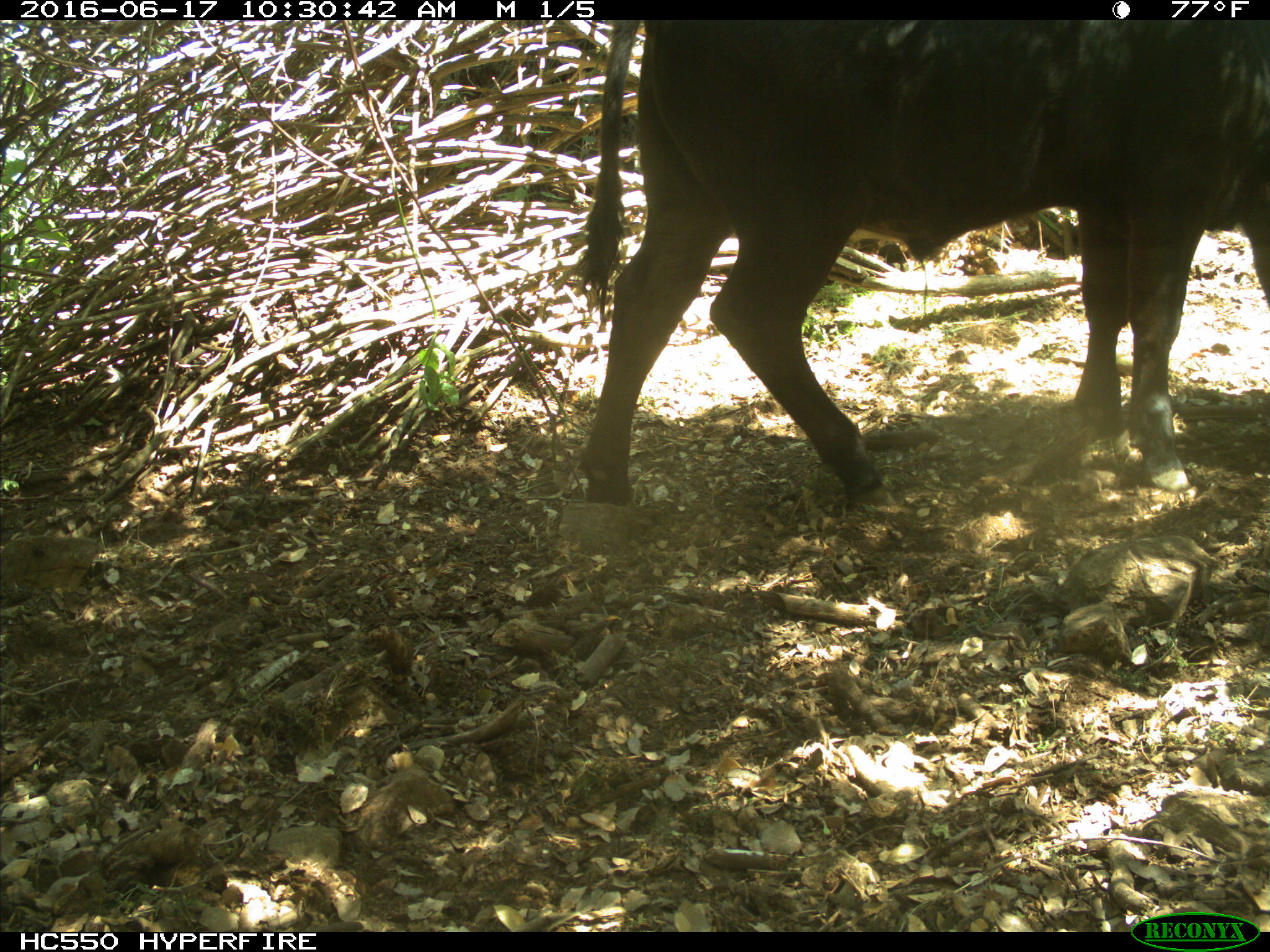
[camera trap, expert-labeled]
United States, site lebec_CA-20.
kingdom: Animalia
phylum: Chordata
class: Mammalia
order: Artiodactyla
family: Bovidae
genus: Bos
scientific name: Bos taurus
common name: domestic cow